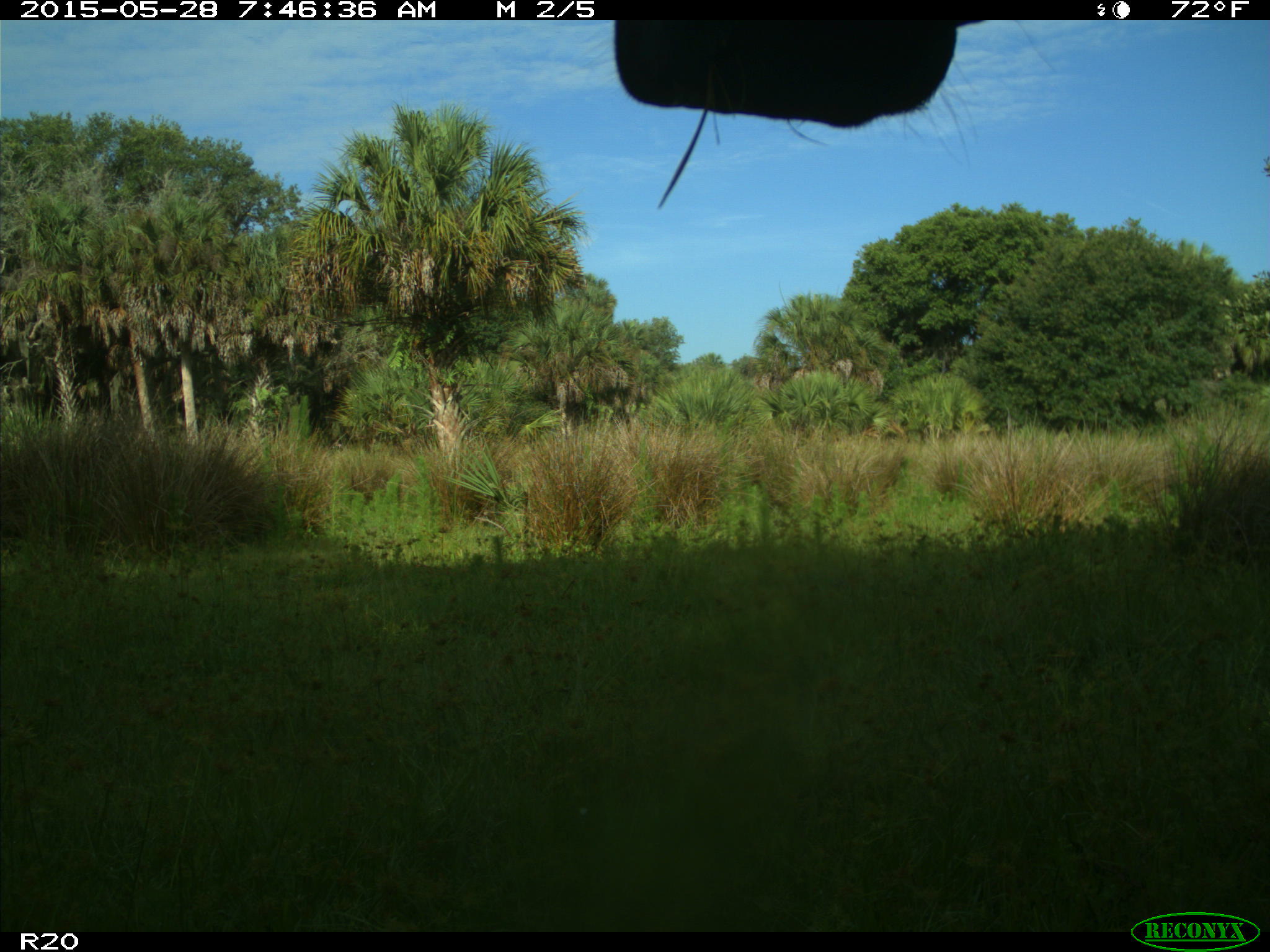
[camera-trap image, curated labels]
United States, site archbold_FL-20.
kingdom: Animalia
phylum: Chordata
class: Mammalia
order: Artiodactyla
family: Bovidae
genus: Bos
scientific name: Bos taurus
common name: domestic cow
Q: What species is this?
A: Bos taurus (domestic cow).